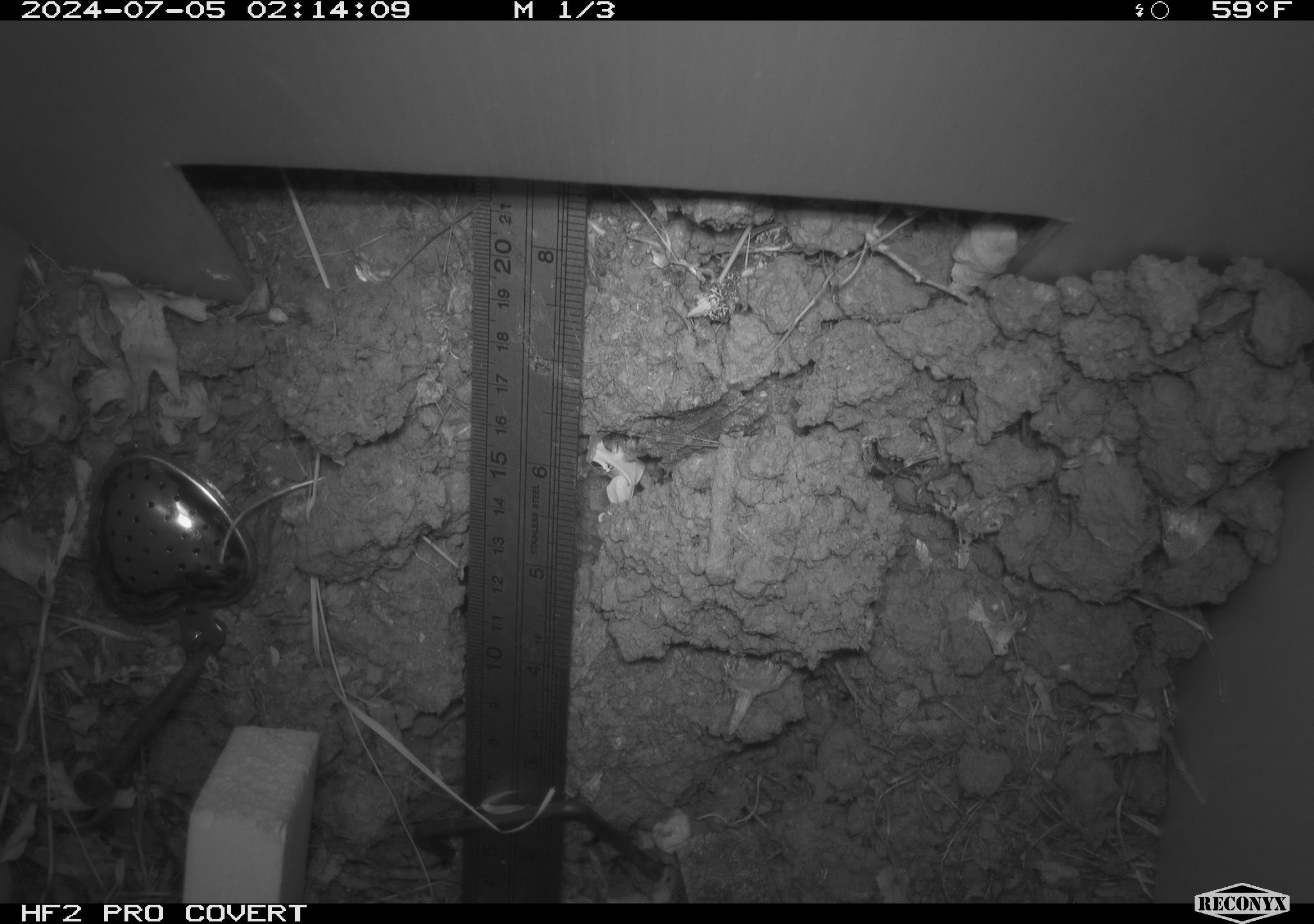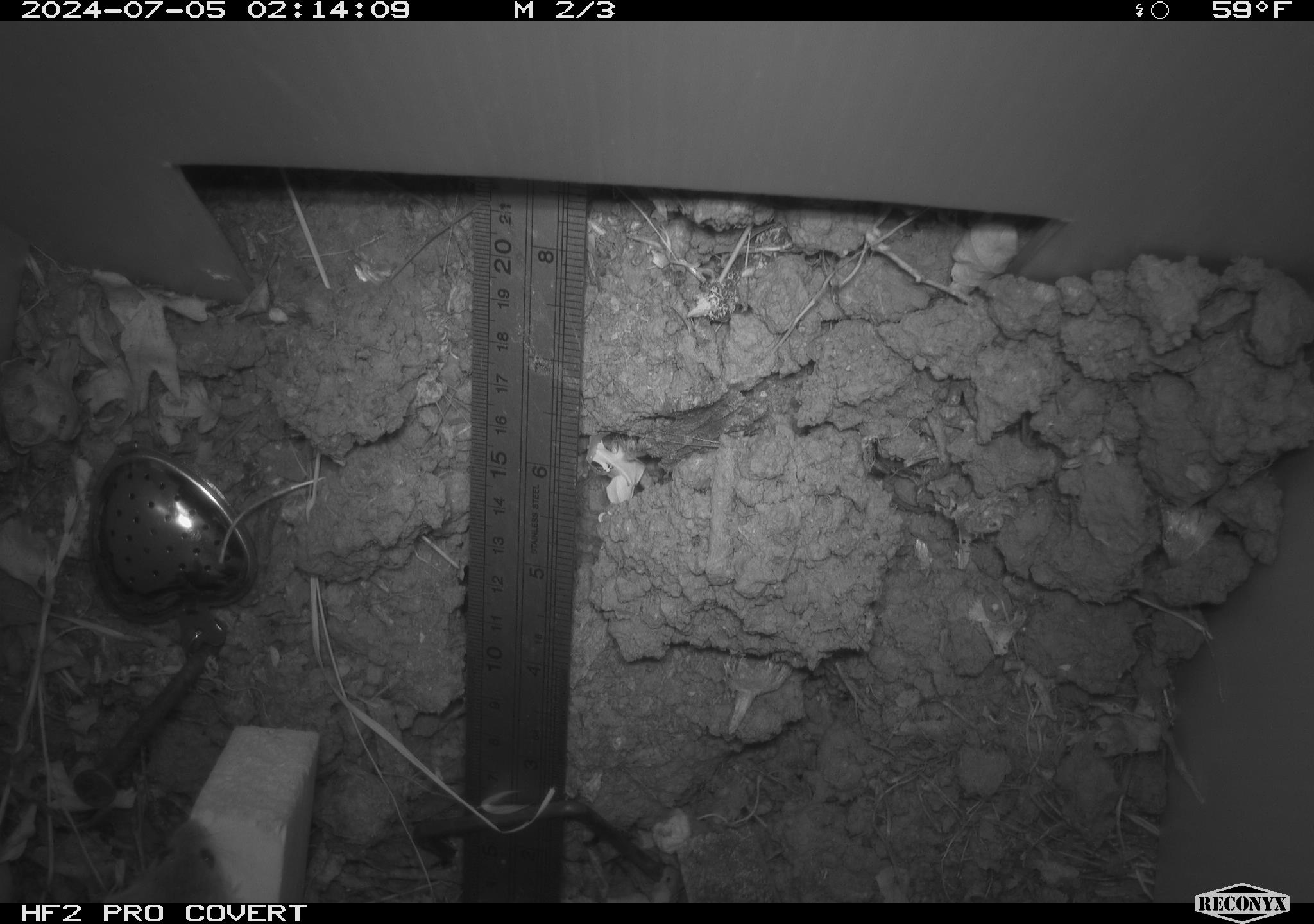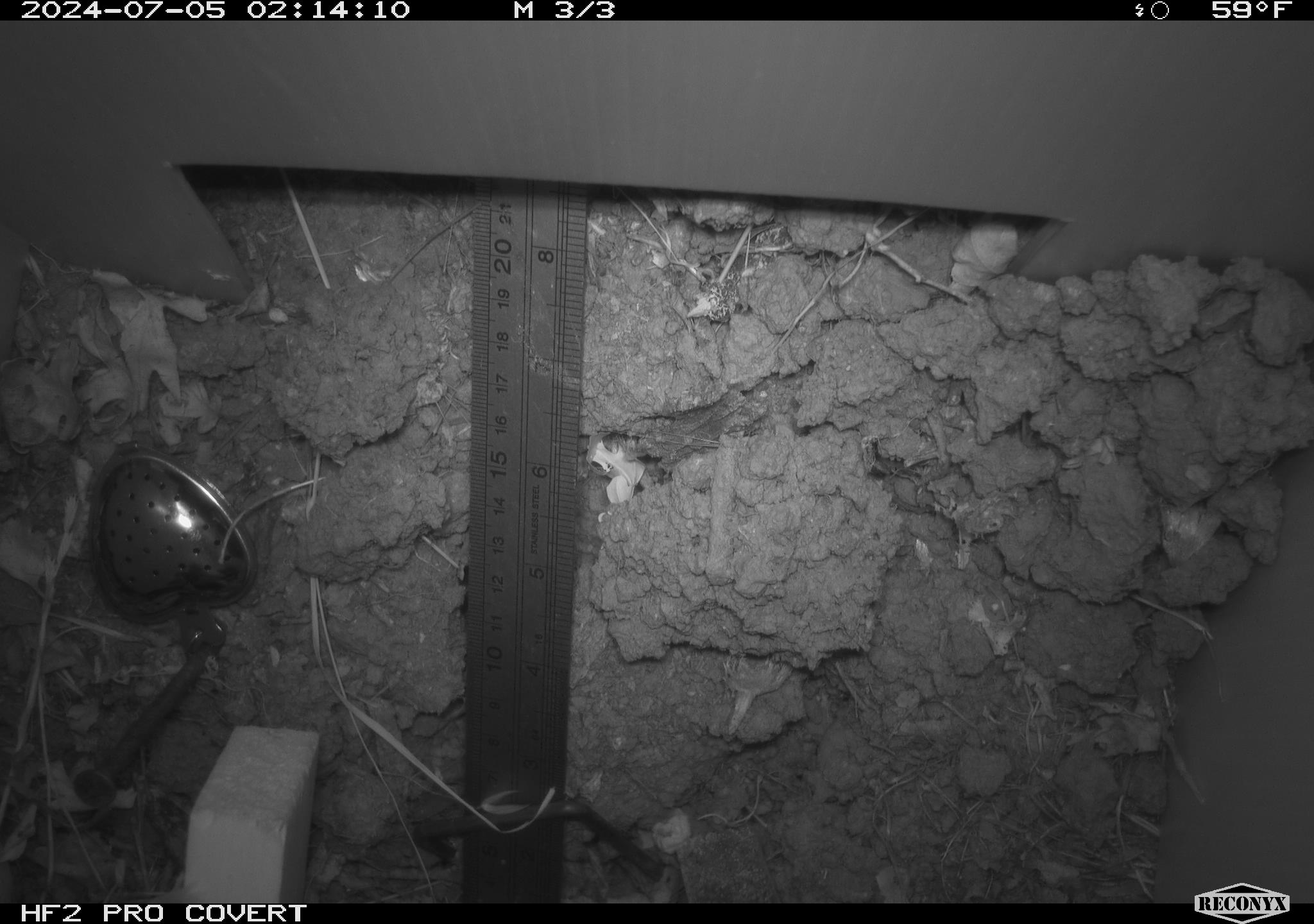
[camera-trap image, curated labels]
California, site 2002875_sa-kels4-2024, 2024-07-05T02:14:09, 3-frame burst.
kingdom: Animalia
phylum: Chordata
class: Mammalia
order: Rodentia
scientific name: Rodentia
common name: rodent